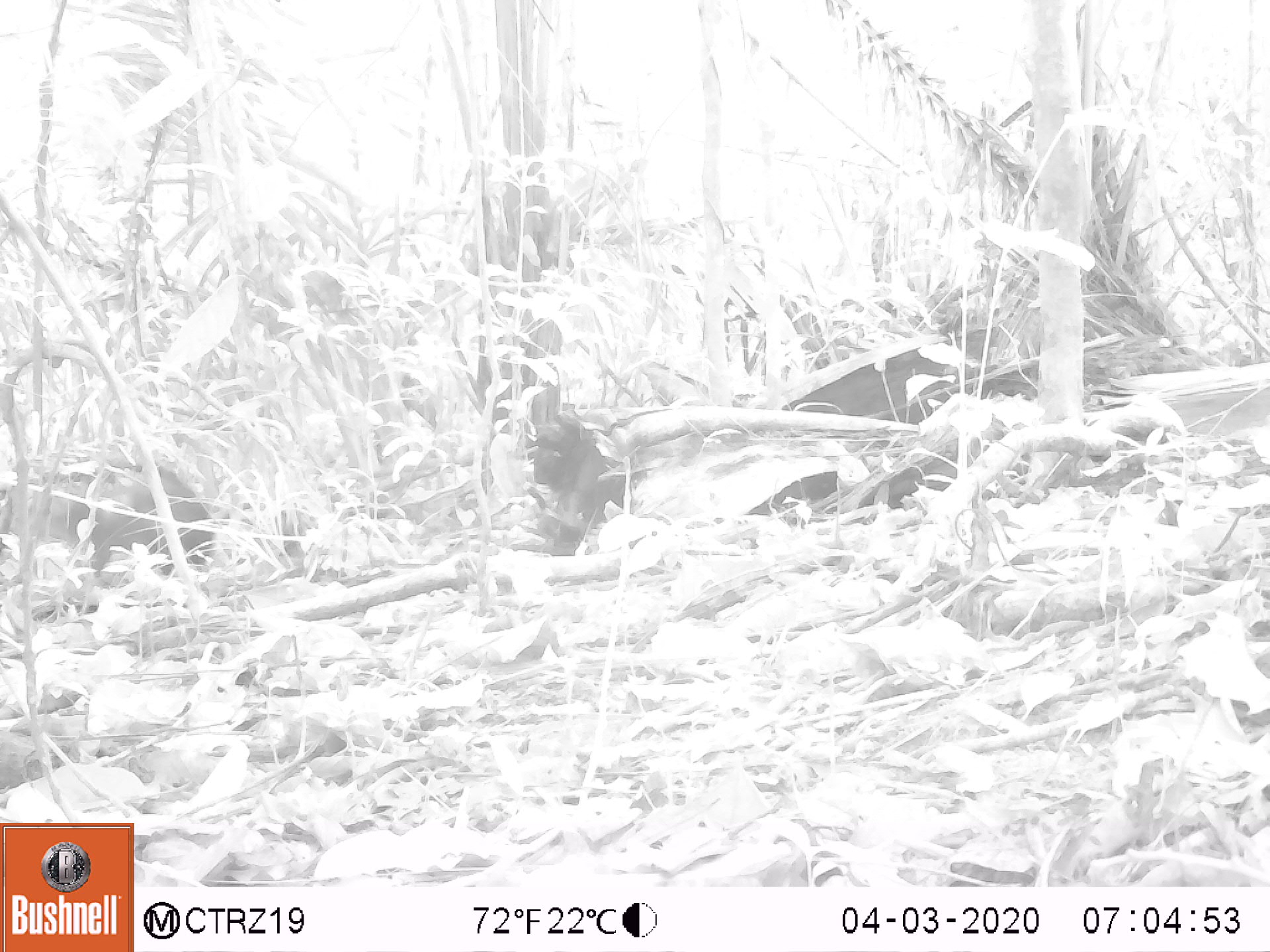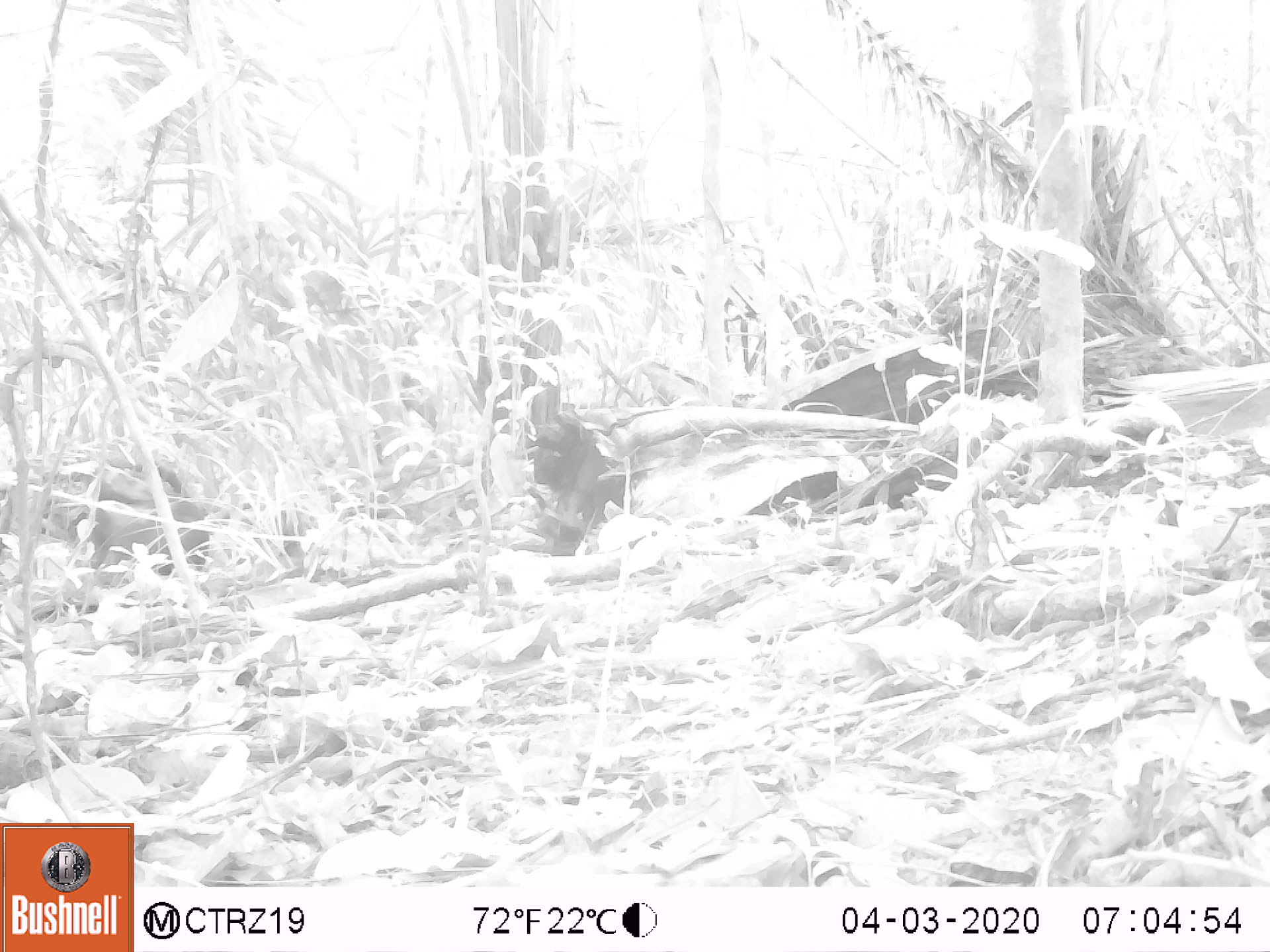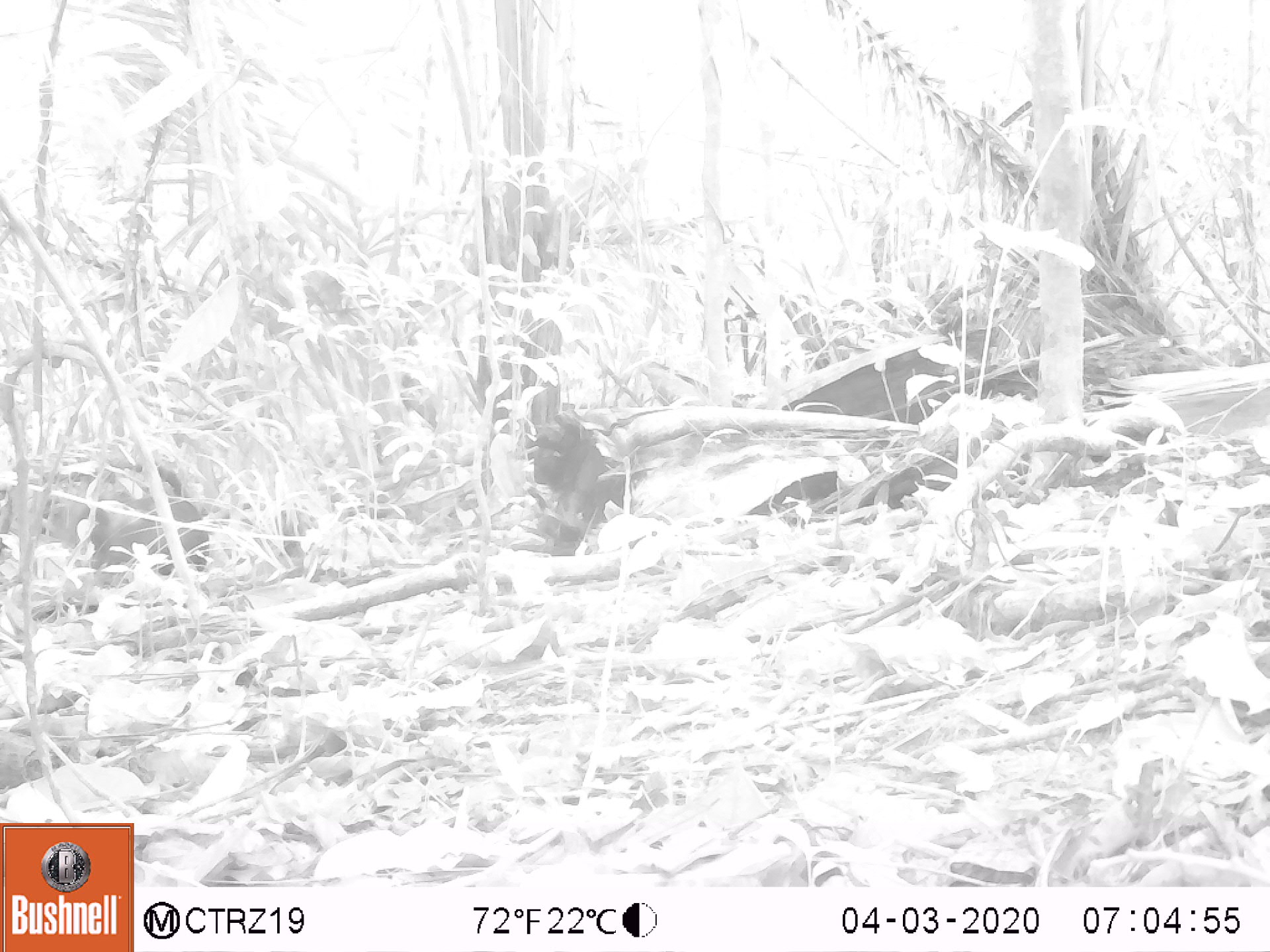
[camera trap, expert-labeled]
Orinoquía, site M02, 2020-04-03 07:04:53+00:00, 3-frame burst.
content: unidentified animal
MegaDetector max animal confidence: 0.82